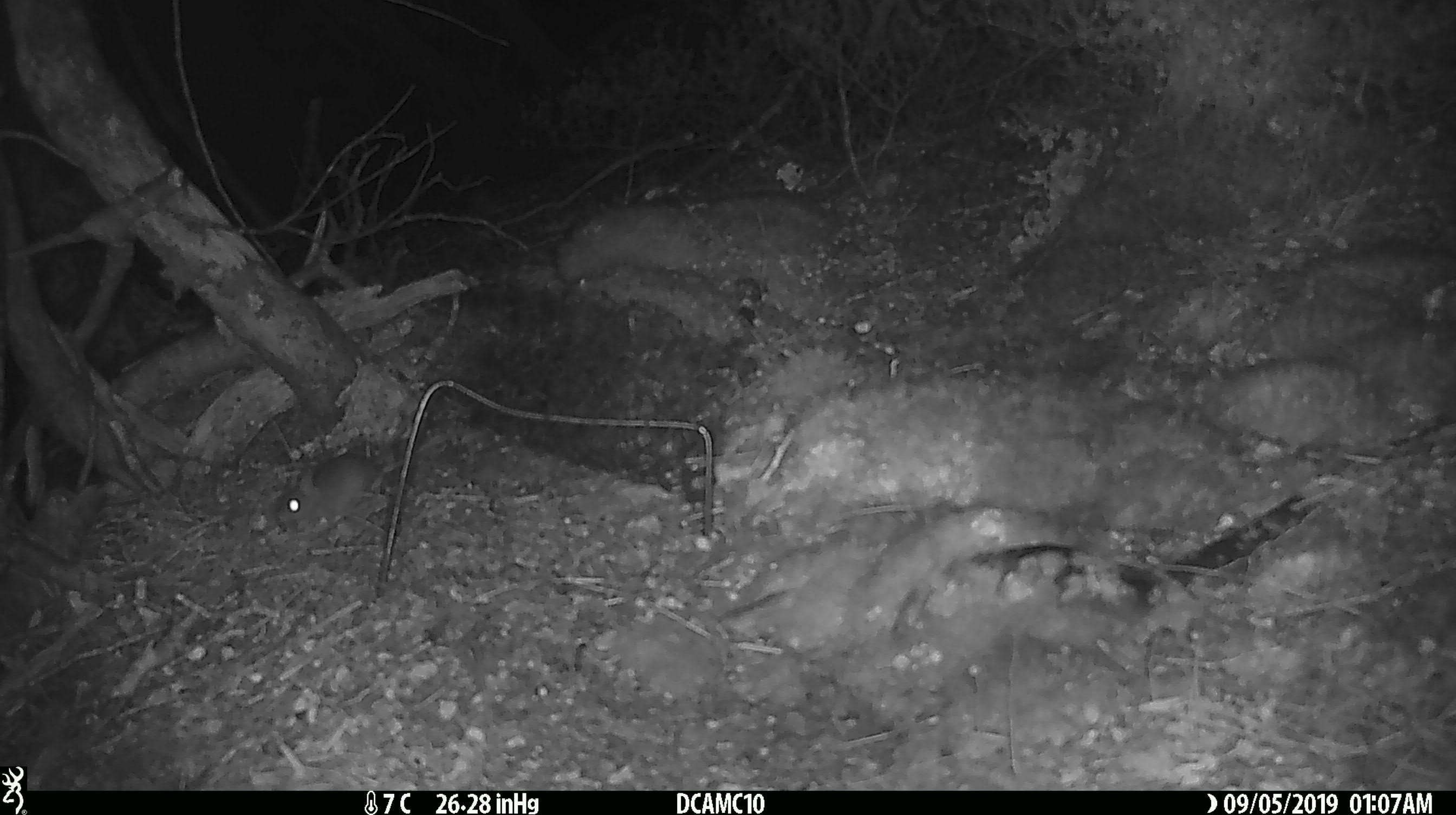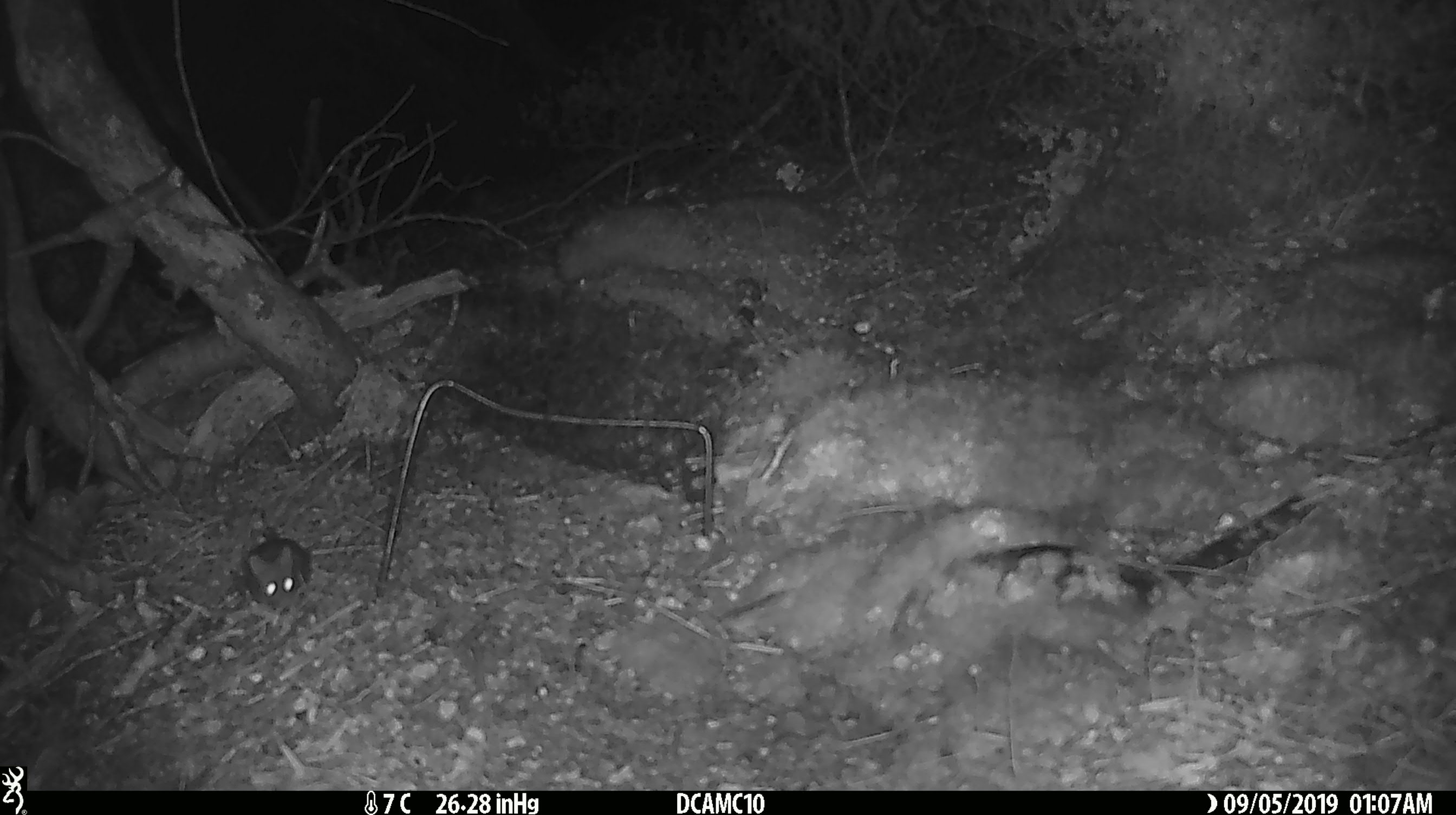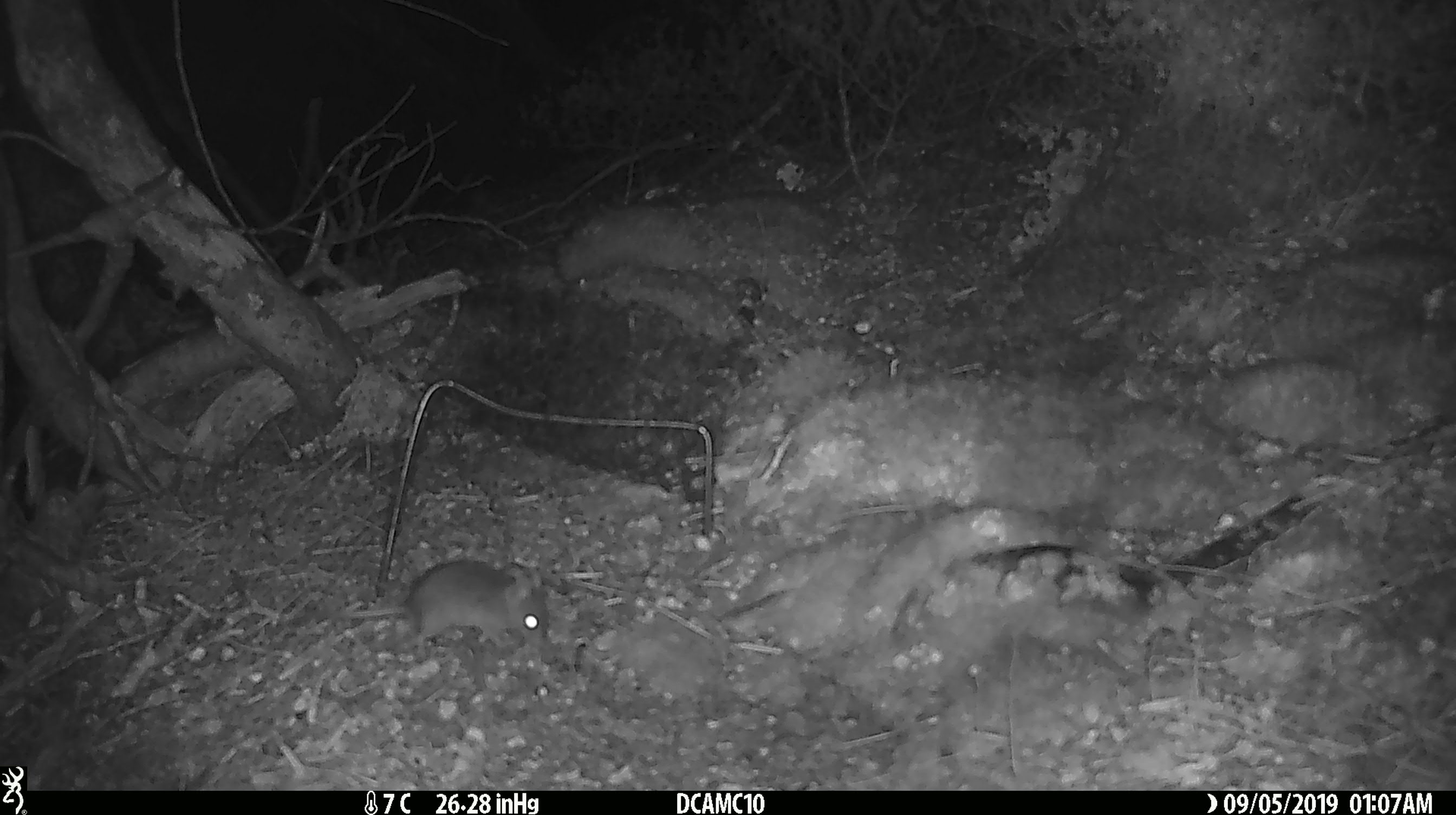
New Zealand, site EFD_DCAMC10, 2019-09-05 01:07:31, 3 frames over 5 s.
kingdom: Animalia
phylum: Chordata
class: Mammalia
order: Rodentia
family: Muridae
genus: Mus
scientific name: Mus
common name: mouse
Mouse (Mus).